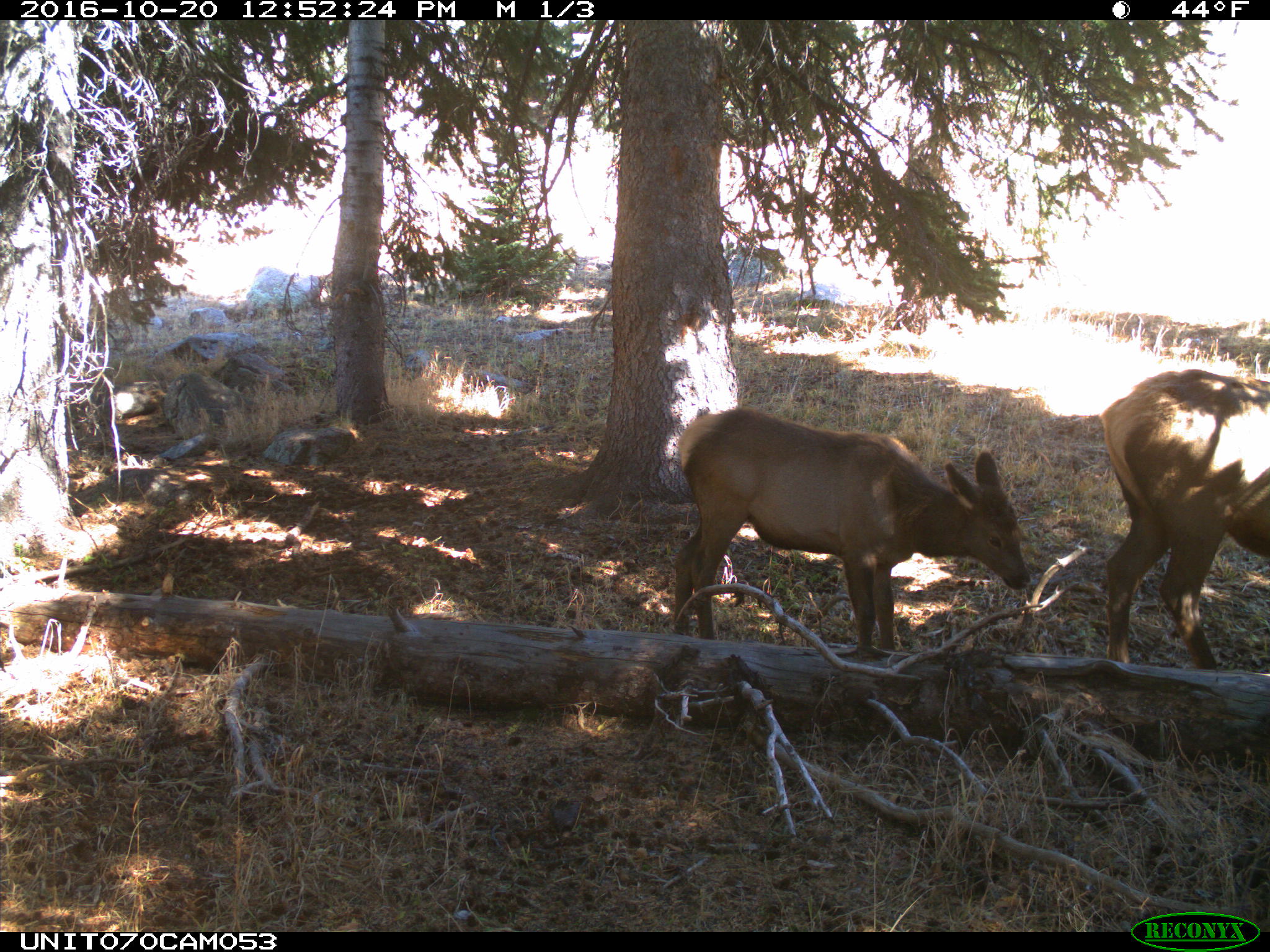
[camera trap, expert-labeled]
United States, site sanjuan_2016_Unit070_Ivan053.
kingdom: Animalia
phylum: Chordata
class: Mammalia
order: Artiodactyla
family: Cervidae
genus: Cervus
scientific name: Cervus elaphus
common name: red deer